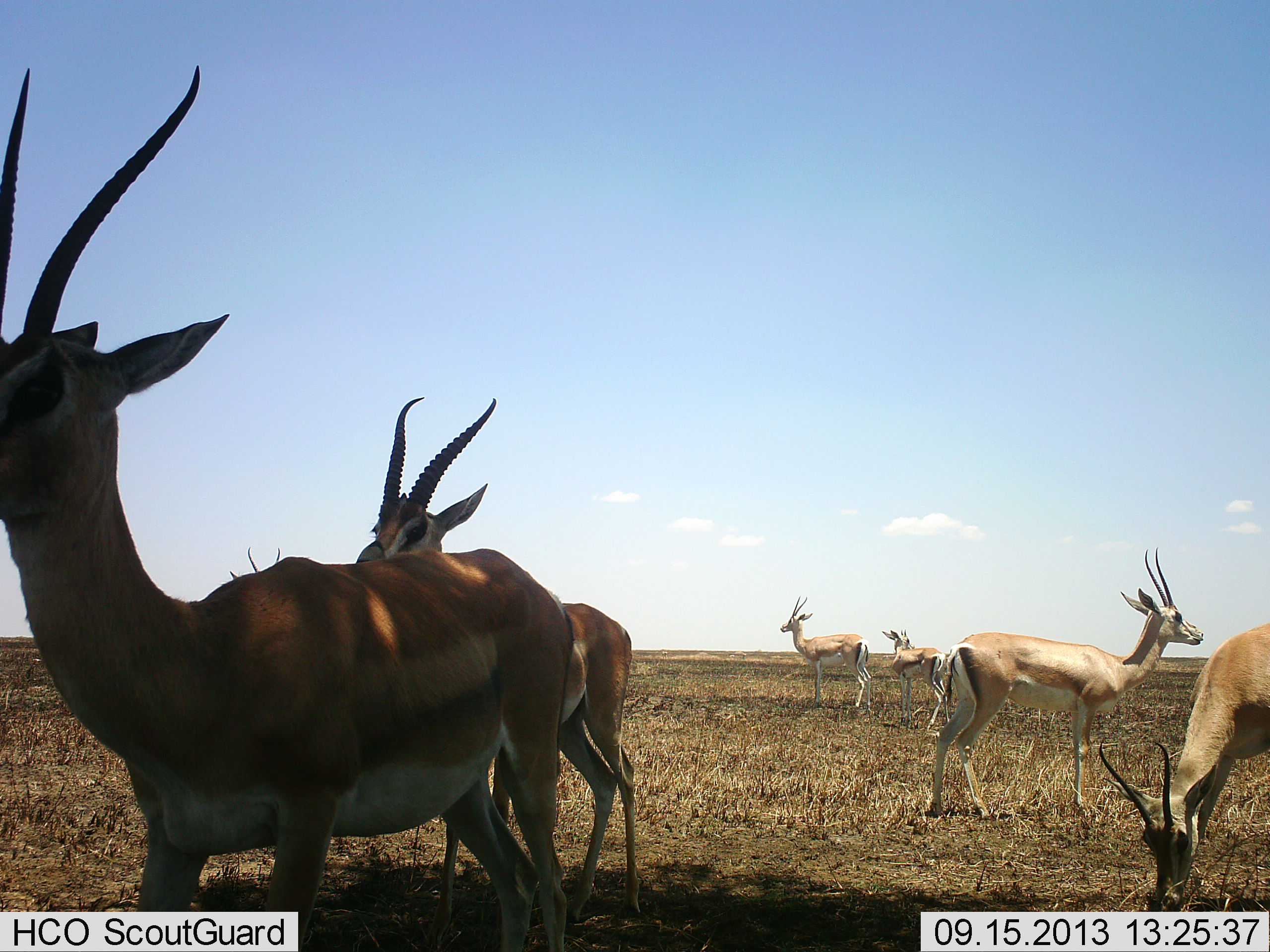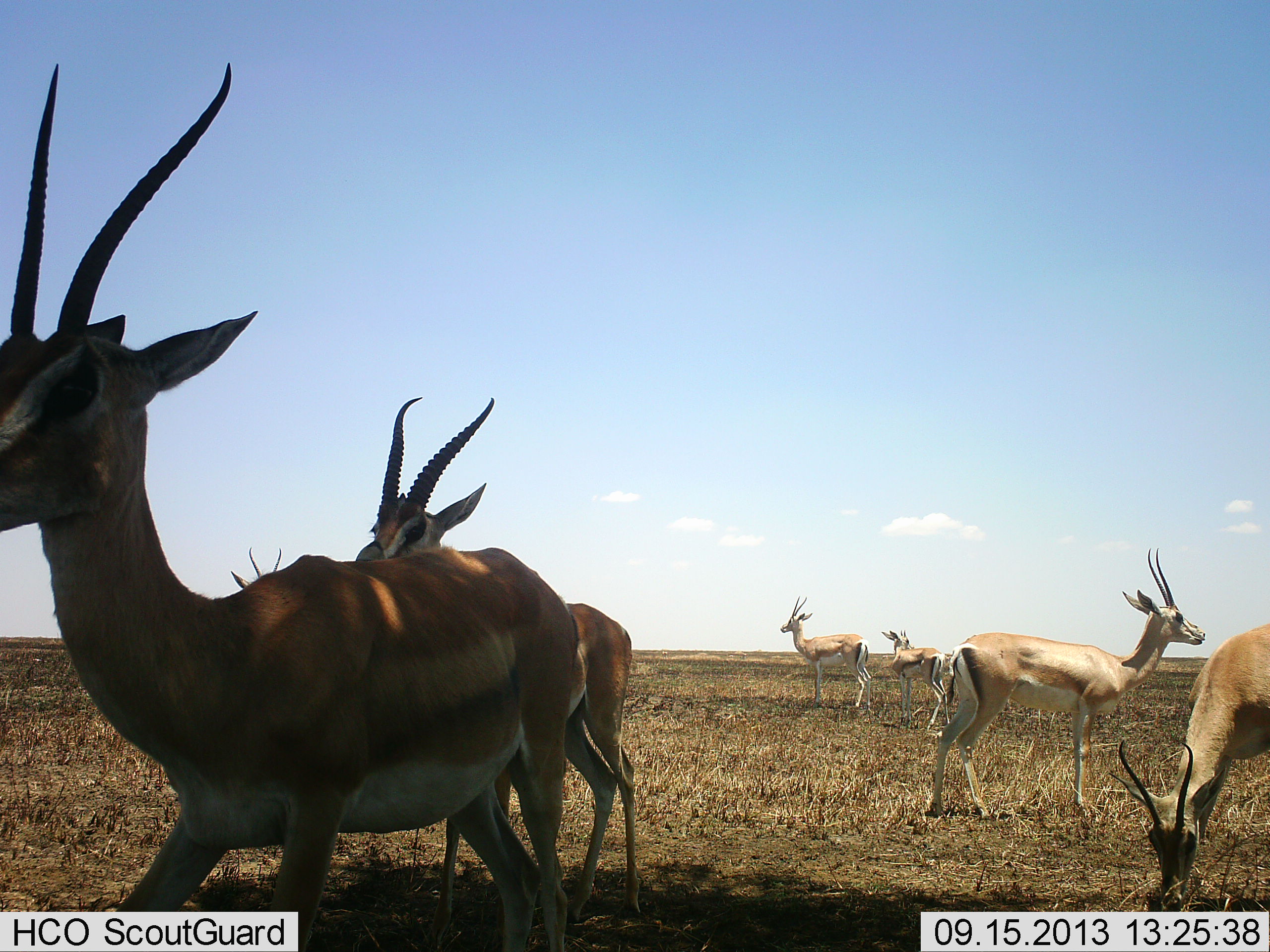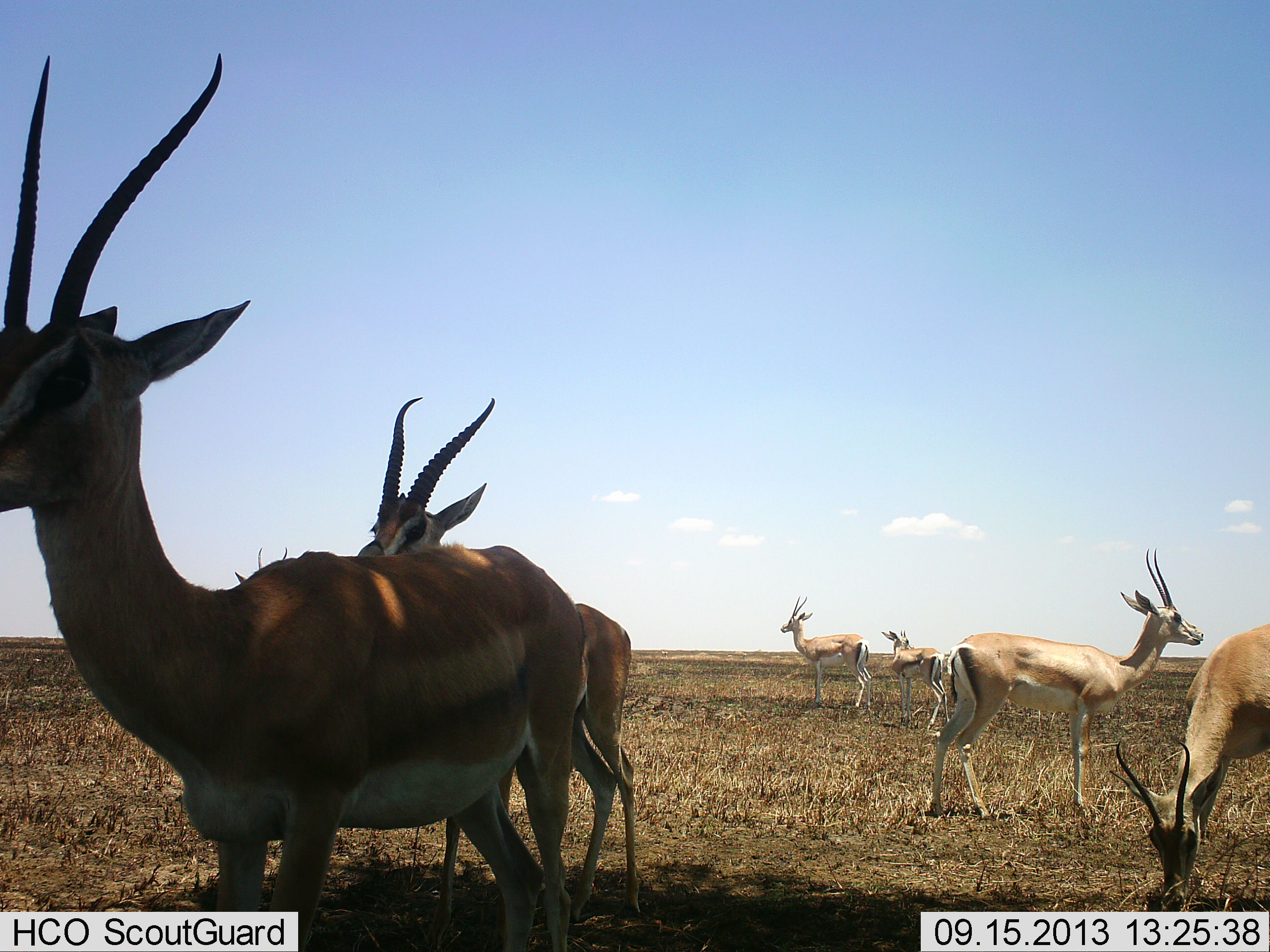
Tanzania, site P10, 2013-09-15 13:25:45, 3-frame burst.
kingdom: Animalia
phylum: Chordata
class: Mammalia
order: Artiodactyla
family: Bovidae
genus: Nanger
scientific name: Nanger granti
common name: grant's gazelle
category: gazellegrants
Gazellegrants (grant's gazelle) (Nanger granti), count 7. Behavior (volunteer vote fractions): standing 93%, resting 3%, moving 28%, interacting 10%. Young present (vote fraction): 10%. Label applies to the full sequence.